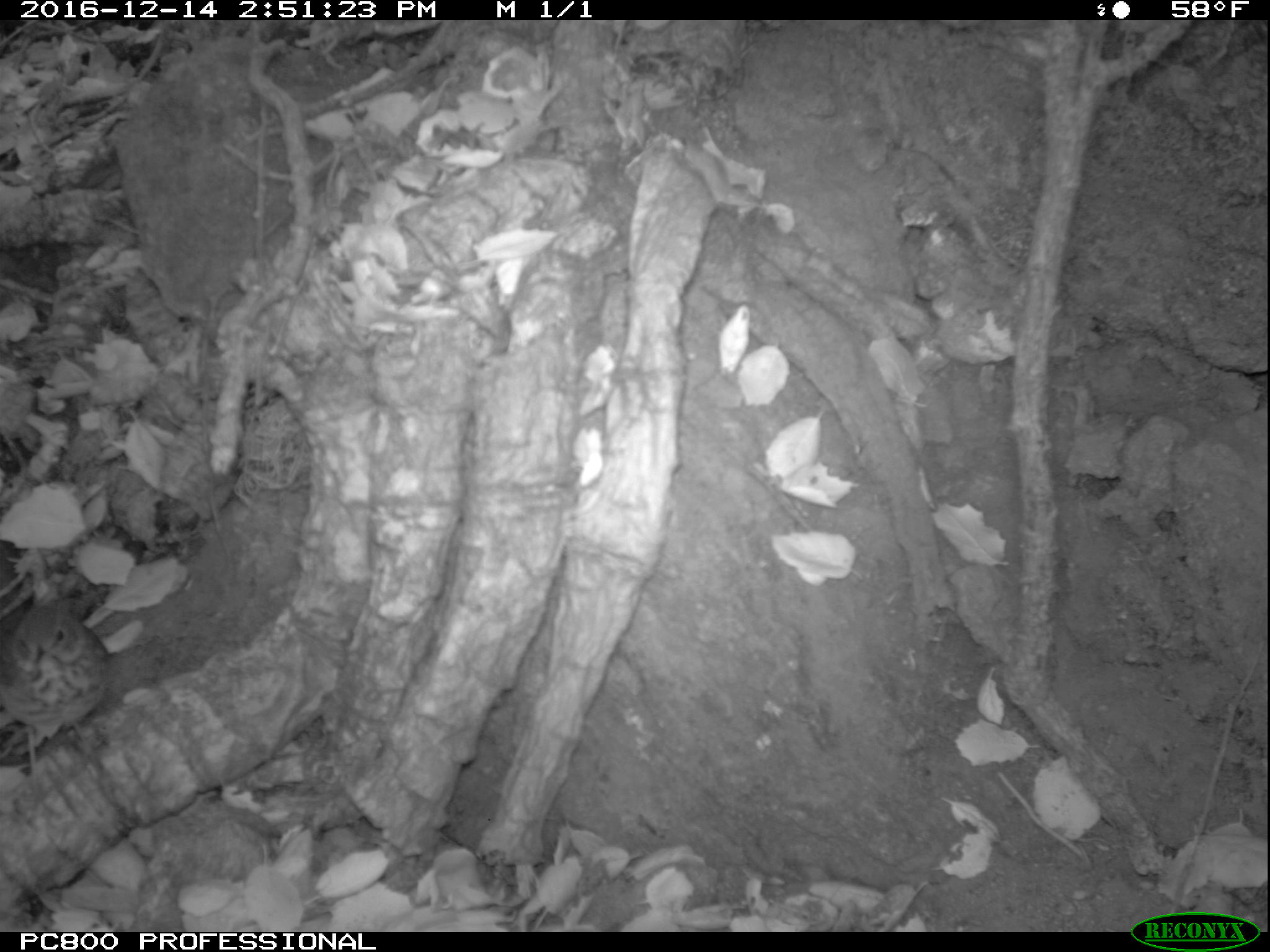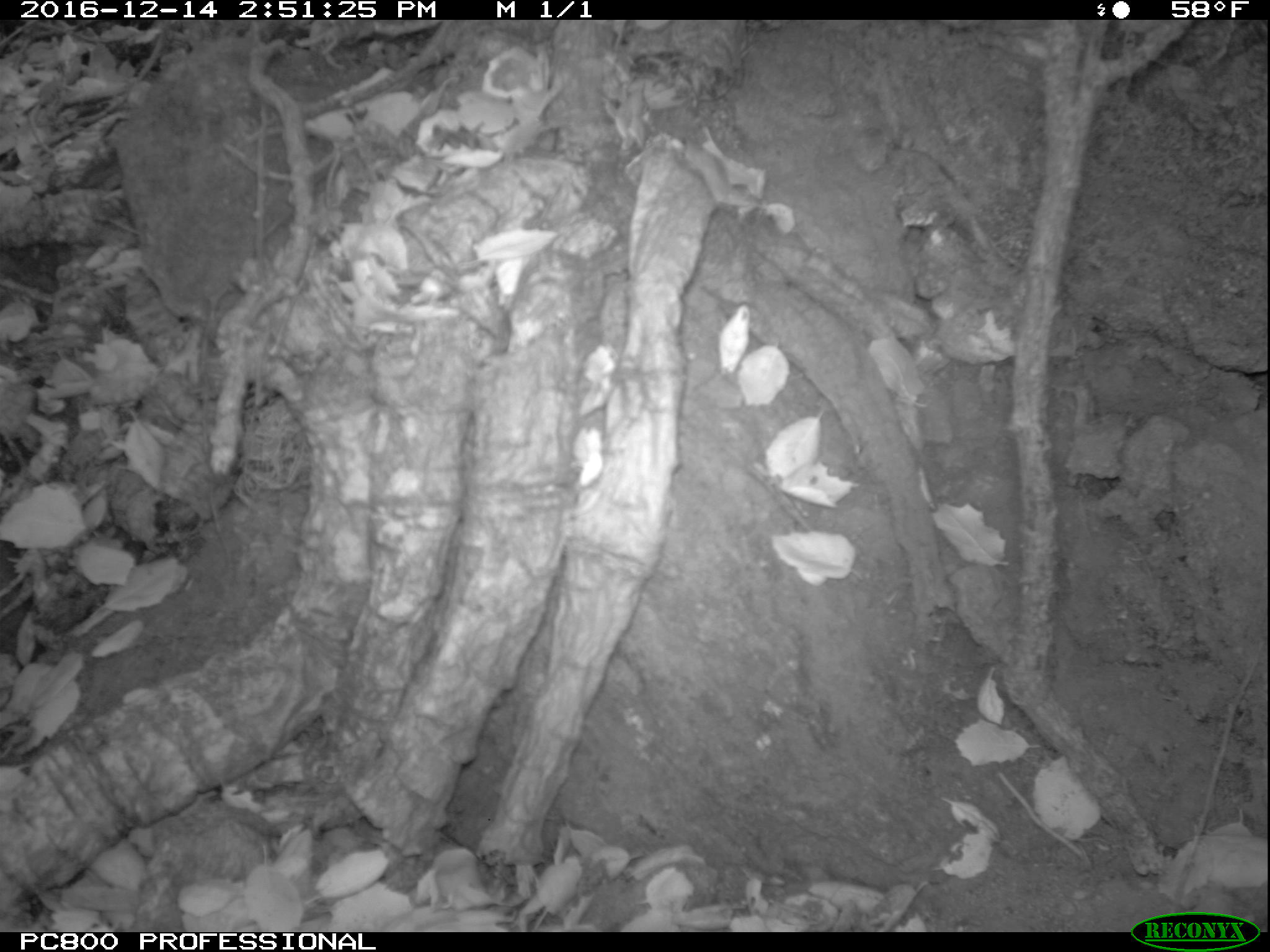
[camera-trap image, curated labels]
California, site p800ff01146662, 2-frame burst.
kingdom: Animalia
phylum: Chordata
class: Aves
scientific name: Aves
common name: bird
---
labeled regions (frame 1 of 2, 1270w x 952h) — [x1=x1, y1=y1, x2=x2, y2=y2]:
bird: [x1=0, y1=602, x2=112, y2=778]